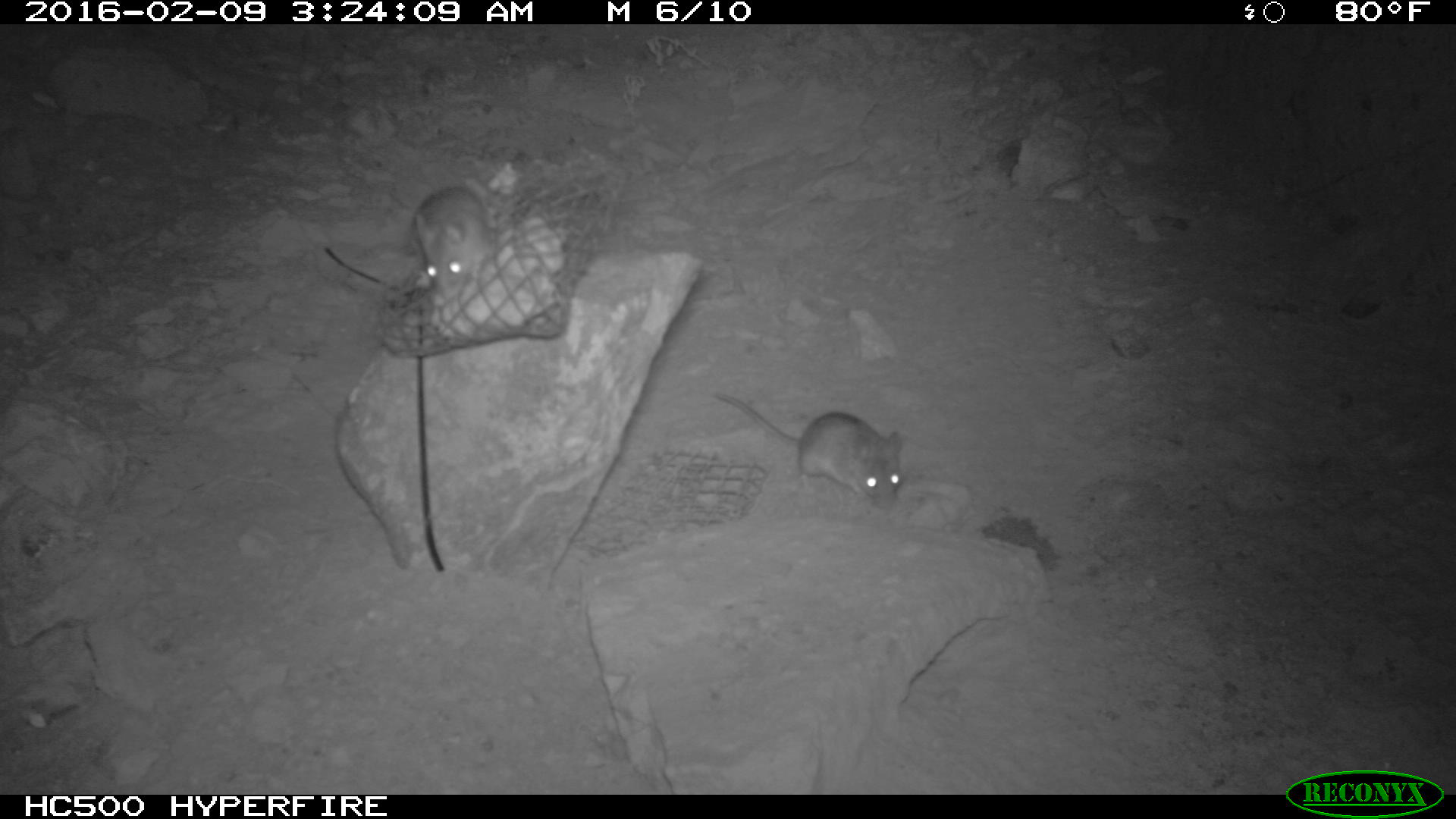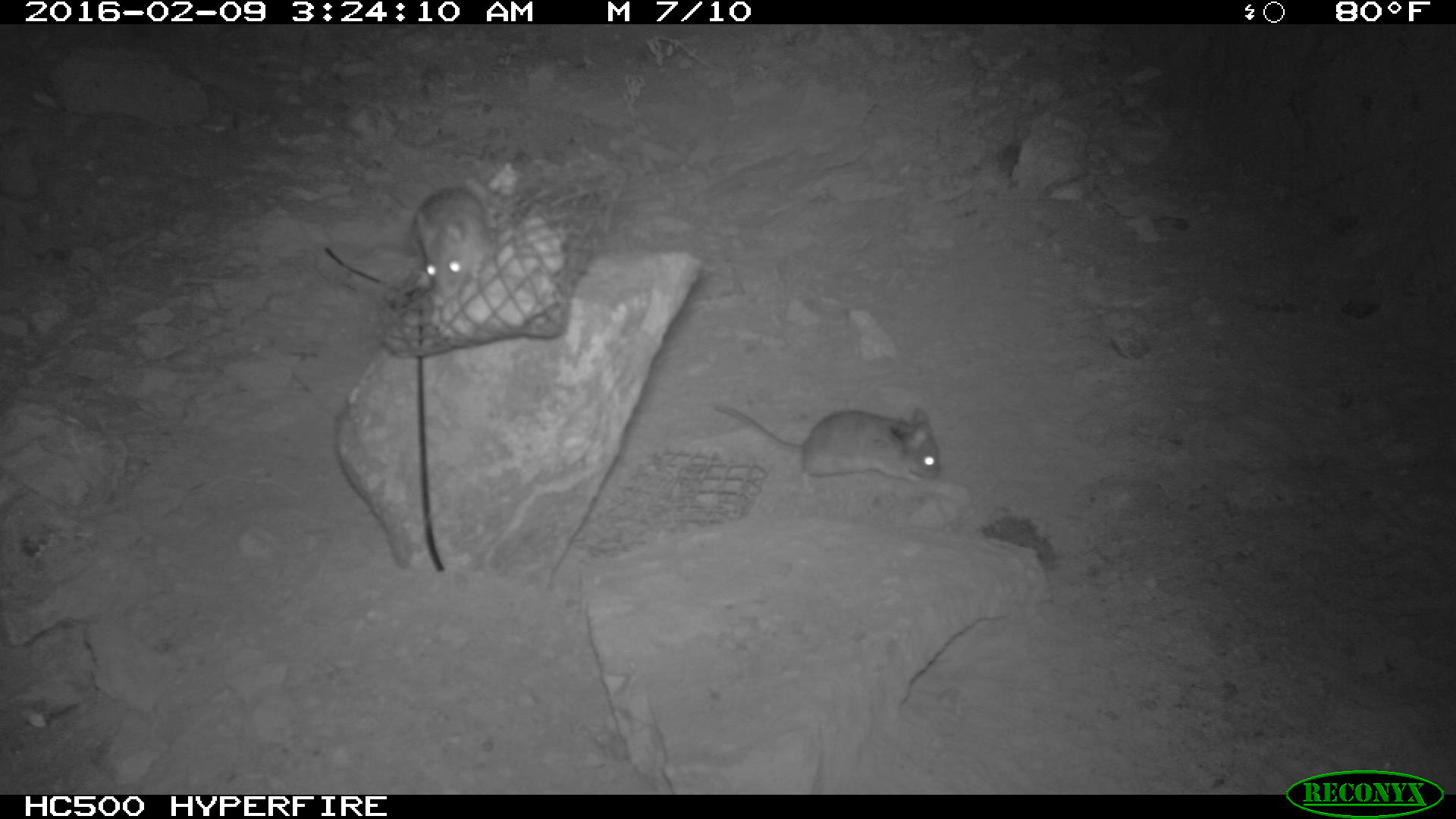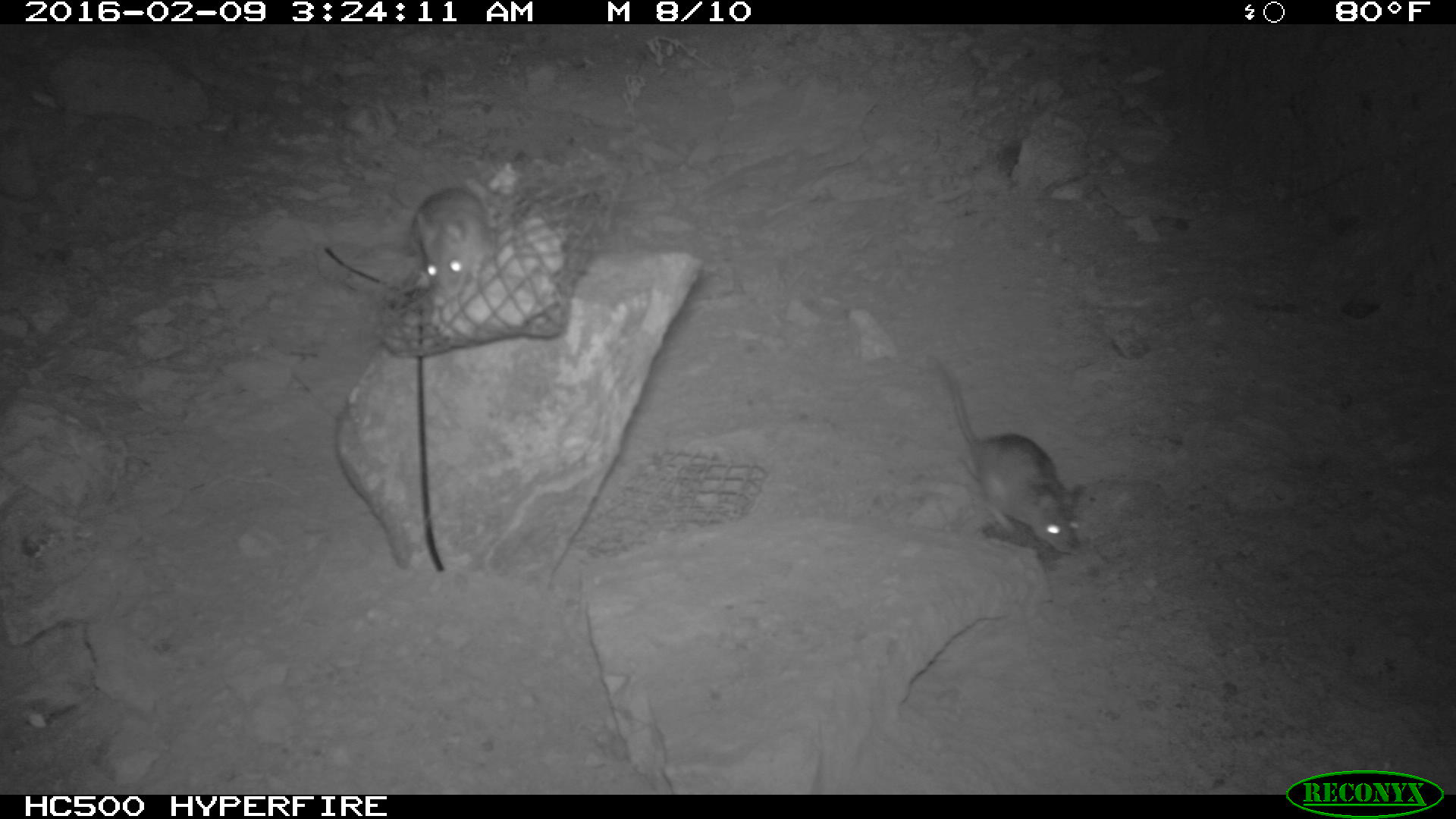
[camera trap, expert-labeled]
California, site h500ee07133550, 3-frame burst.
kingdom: Animalia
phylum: Chordata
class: Mammalia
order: Rodentia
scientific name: Rodentia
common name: rodent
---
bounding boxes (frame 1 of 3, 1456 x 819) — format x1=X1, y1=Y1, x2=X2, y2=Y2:
rodent: x1=709, y1=394, x2=902, y2=510; x1=388, y1=185, x2=494, y2=297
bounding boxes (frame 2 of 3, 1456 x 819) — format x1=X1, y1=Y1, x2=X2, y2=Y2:
rodent: x1=714, y1=405, x2=940, y2=495; x1=410, y1=190, x2=493, y2=298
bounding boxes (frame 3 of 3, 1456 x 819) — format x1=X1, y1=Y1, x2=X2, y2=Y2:
rodent: x1=927, y1=357, x2=1083, y2=555; x1=410, y1=184, x2=496, y2=300